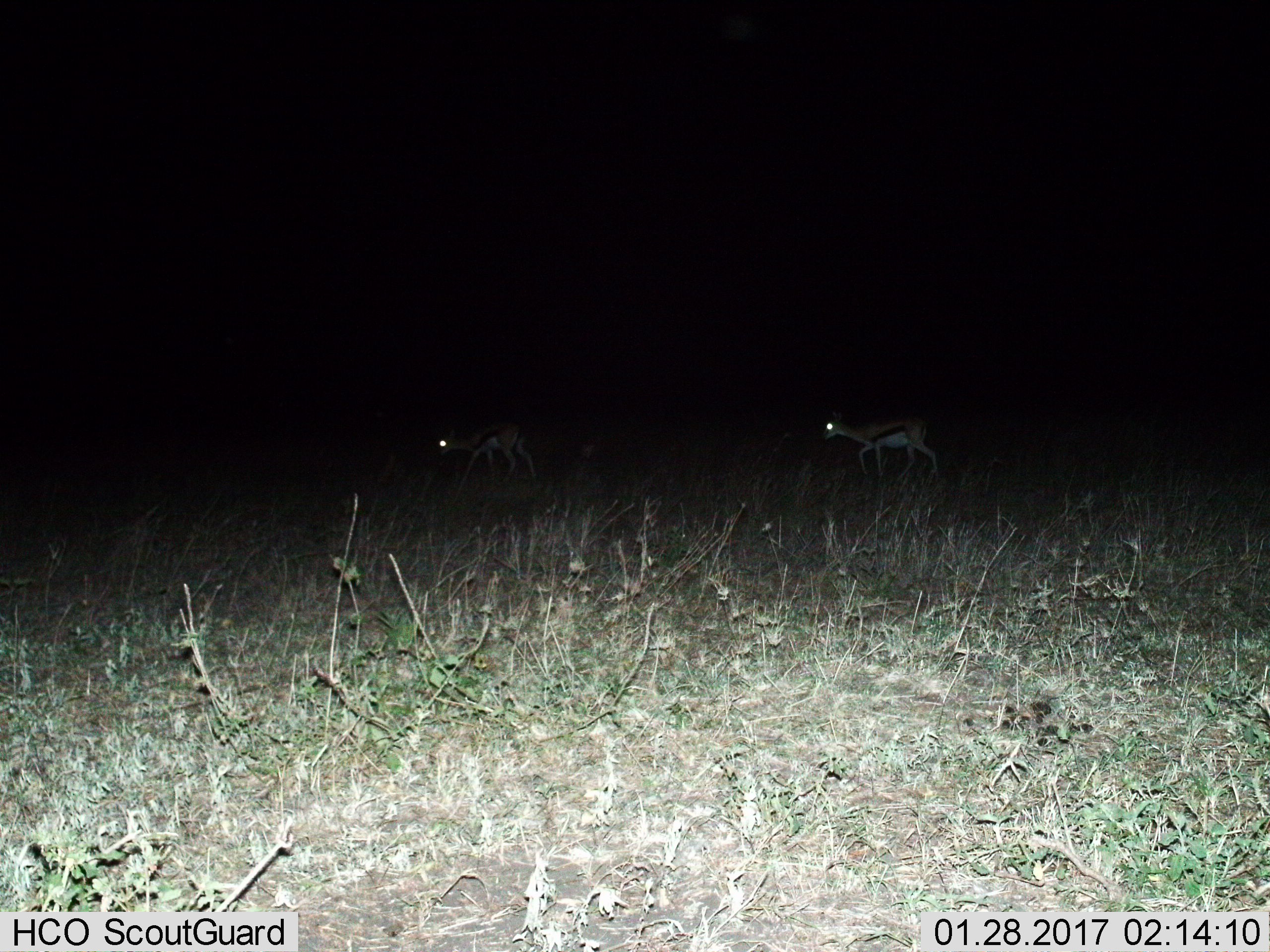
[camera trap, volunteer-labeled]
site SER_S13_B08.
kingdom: Animalia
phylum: Chordata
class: Mammalia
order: Artiodactyla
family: Bovidae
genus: Eudorcas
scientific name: Eudorcas thomsonii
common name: thomson's gazelle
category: gazellethomsons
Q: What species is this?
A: Gazellethomsons (thomson's gazelle) (Eudorcas thomsonii).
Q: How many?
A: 2.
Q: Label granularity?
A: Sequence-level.